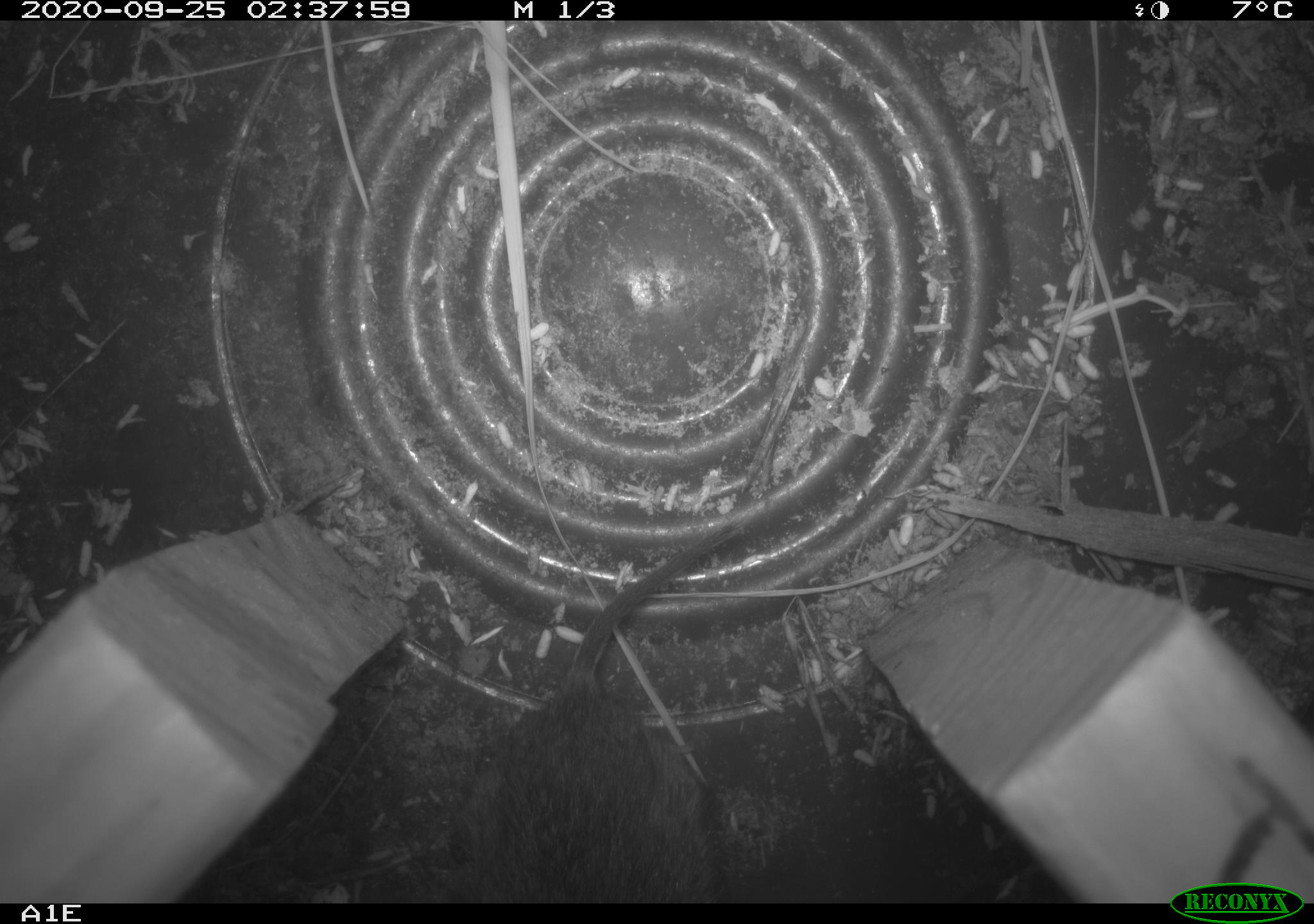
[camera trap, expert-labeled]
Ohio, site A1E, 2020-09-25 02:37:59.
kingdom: Animalia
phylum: Chordata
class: Mammalia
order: Rodentia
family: Cricetidae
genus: Microtus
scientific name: Microtus pennsylvanicus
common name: meadow vole